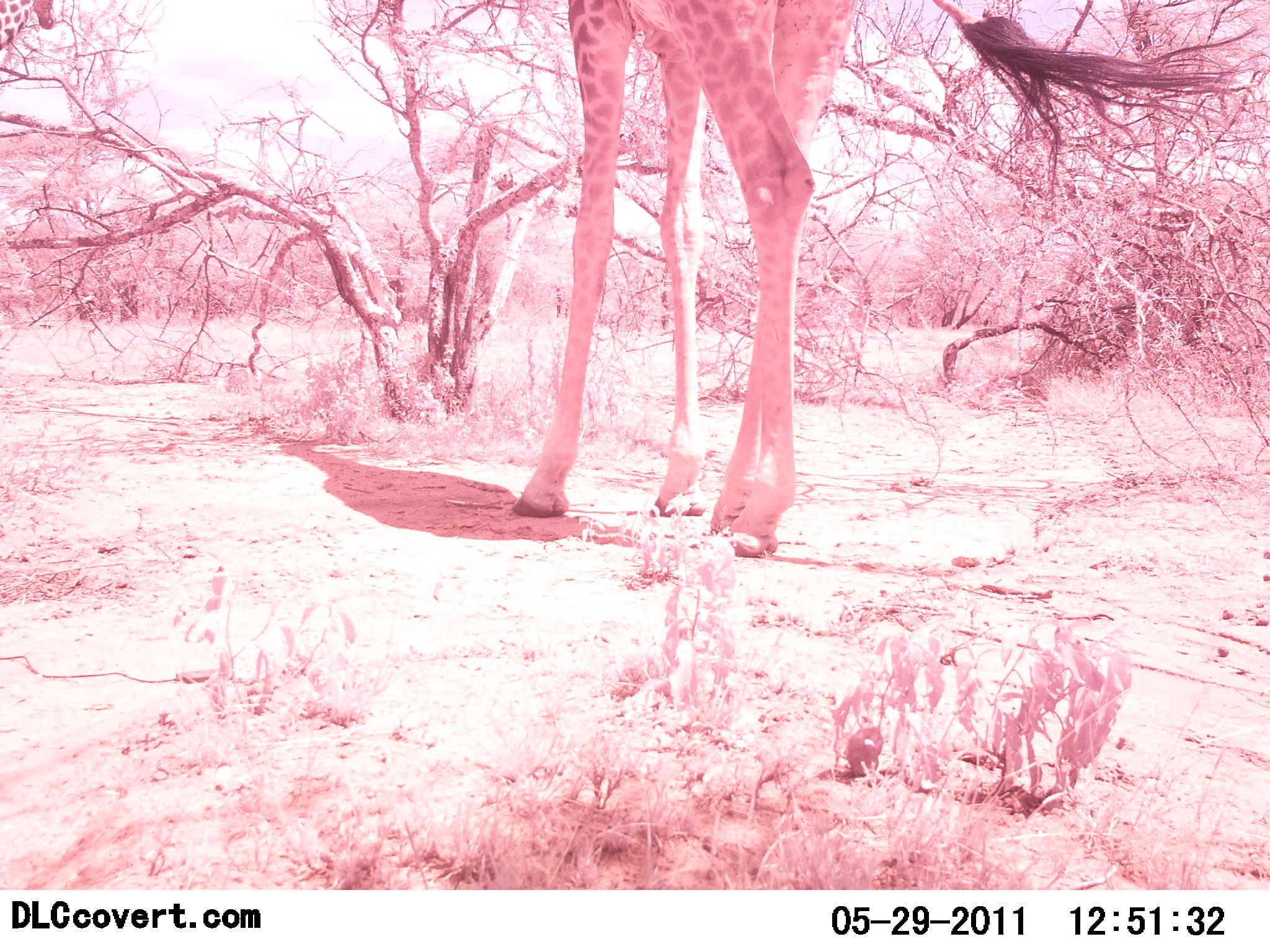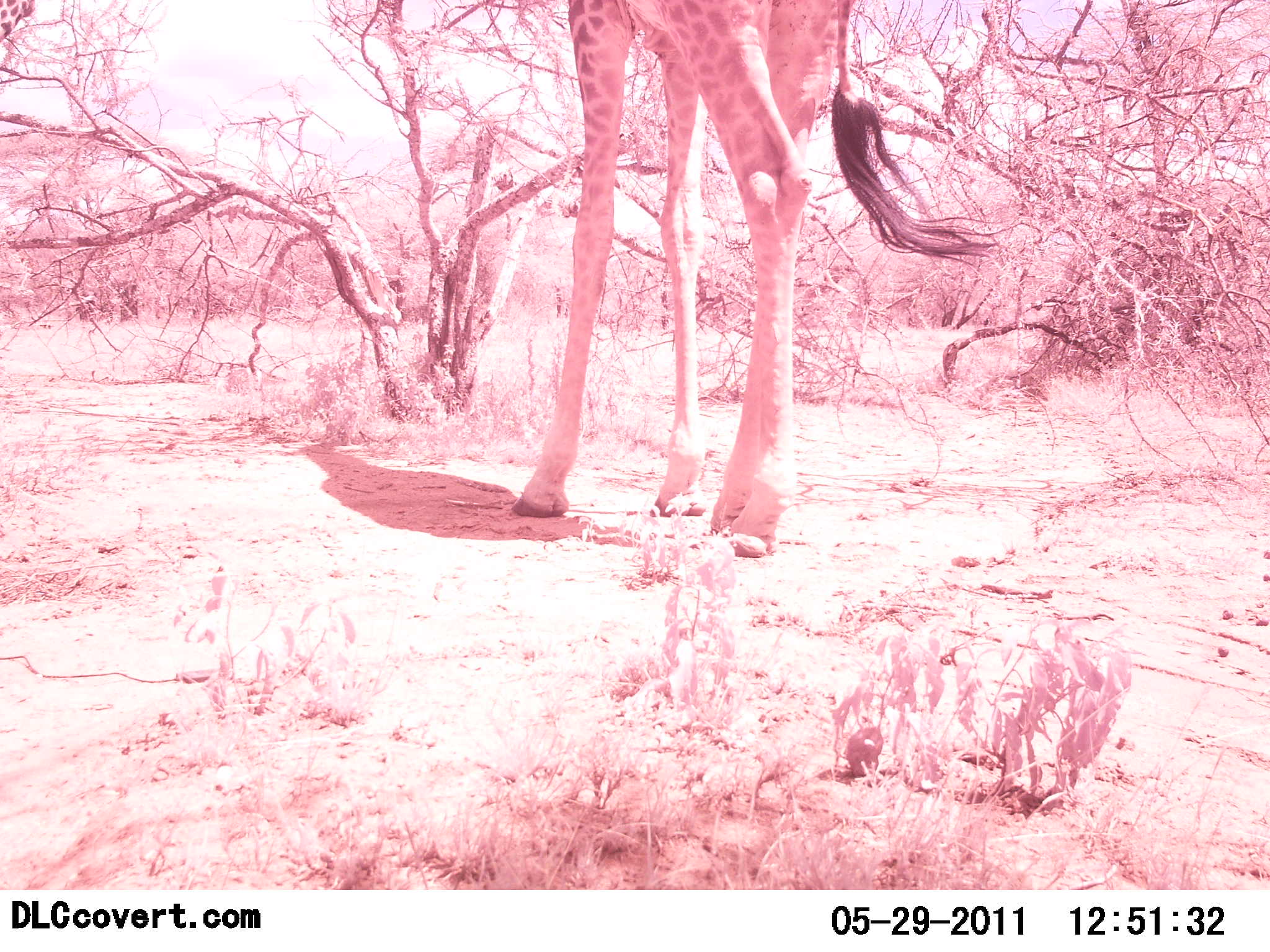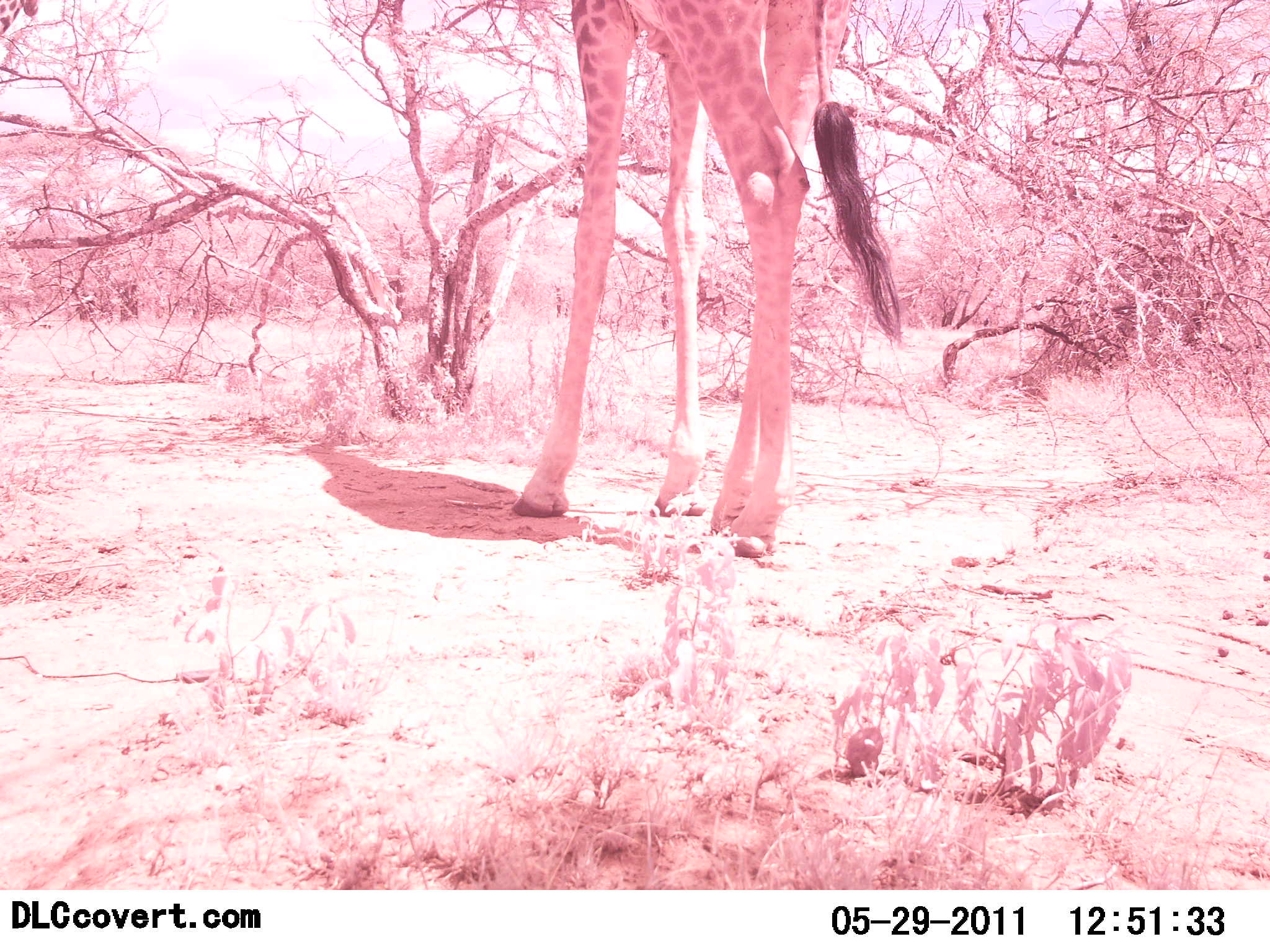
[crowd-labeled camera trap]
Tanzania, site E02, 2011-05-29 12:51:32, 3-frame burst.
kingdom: Animalia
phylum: Chordata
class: Mammalia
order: Artiodactyla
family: Giraffidae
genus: Giraffa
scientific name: Giraffa camelopardalis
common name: giraffe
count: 1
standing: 82%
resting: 0%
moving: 0%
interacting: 0%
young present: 0%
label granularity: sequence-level